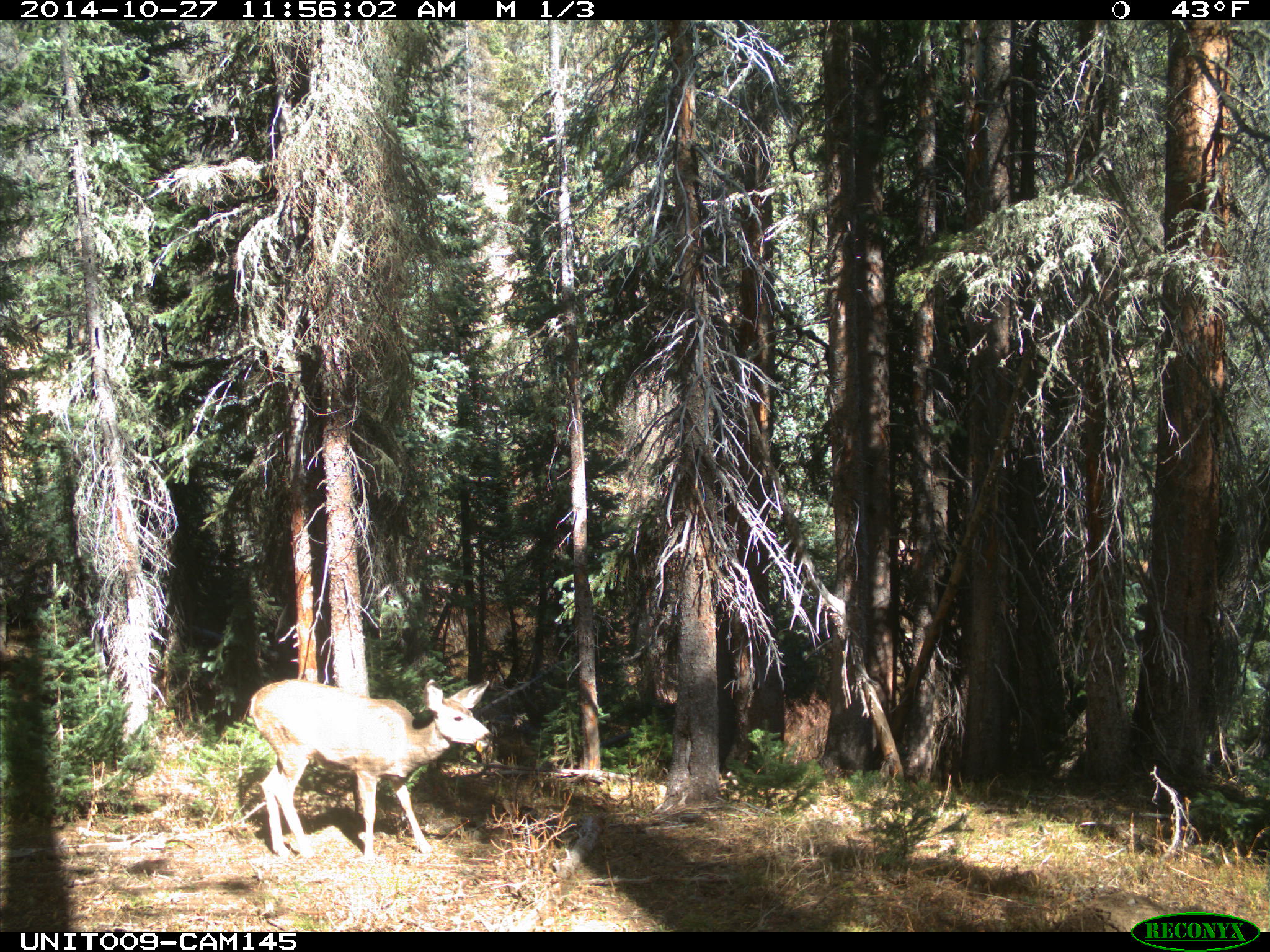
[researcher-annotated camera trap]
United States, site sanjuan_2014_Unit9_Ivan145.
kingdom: Animalia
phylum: Chordata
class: Mammalia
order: Artiodactyla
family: Cervidae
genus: Odocoileus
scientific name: Odocoileus hemionus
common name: mule deer